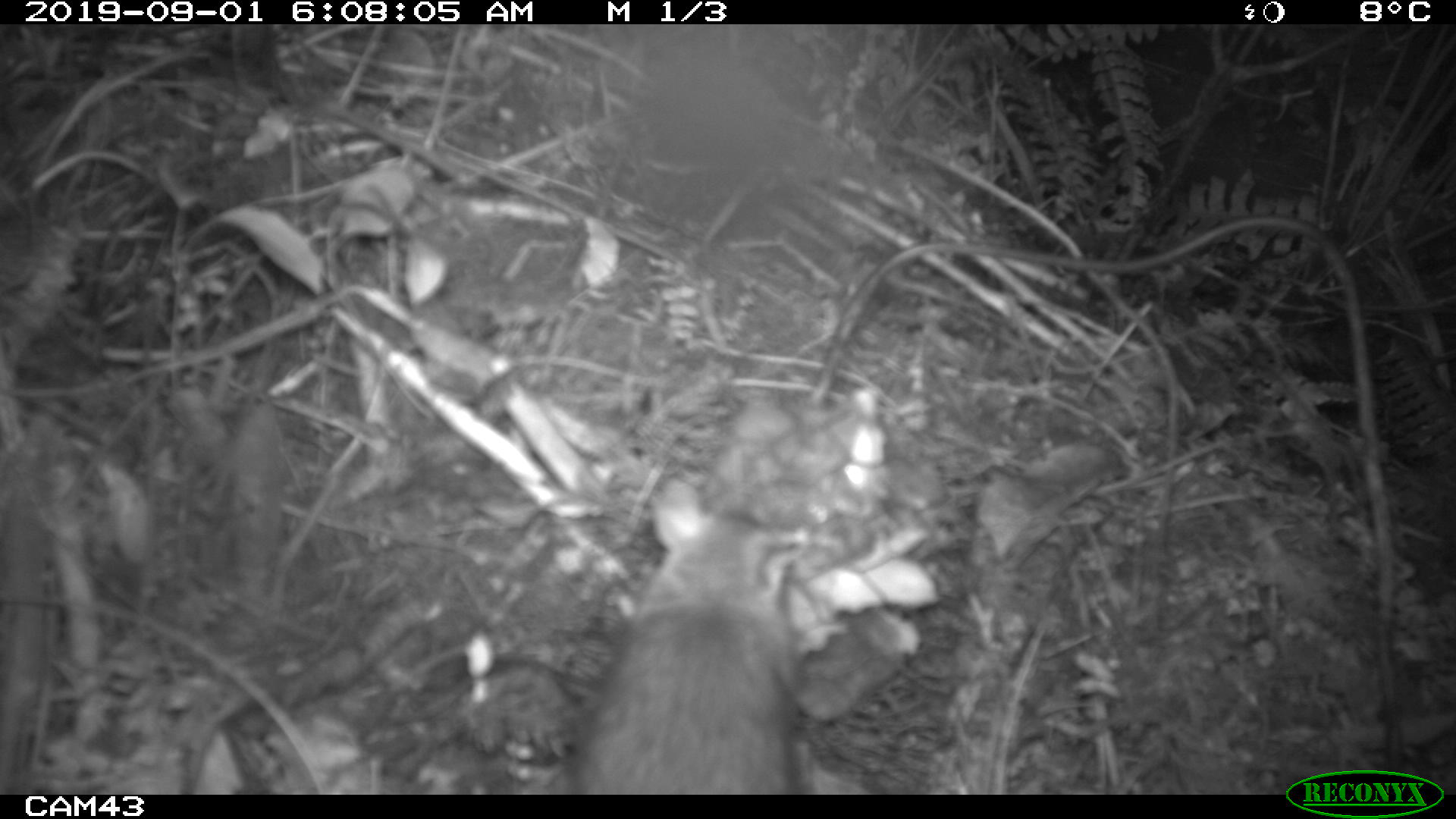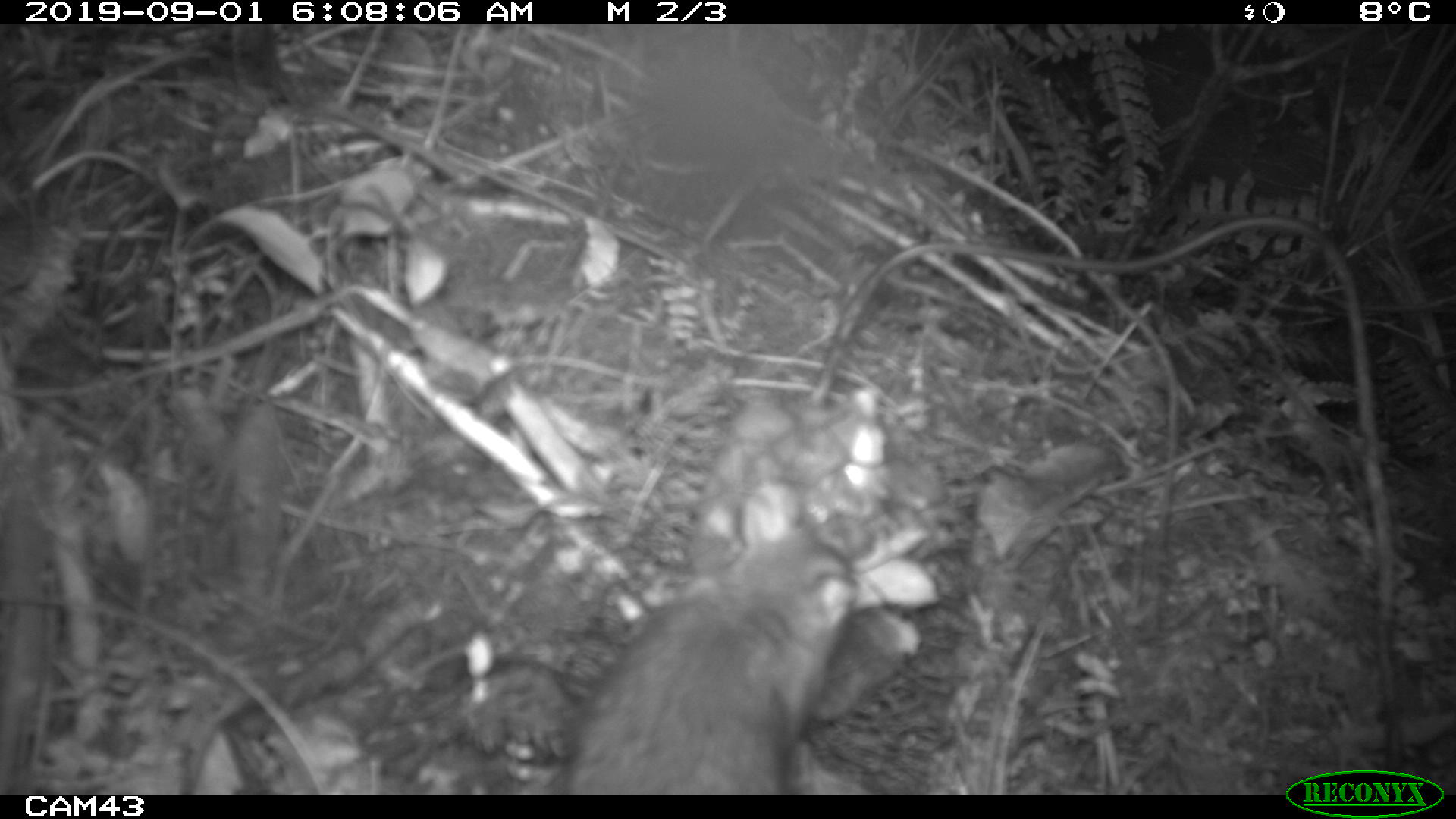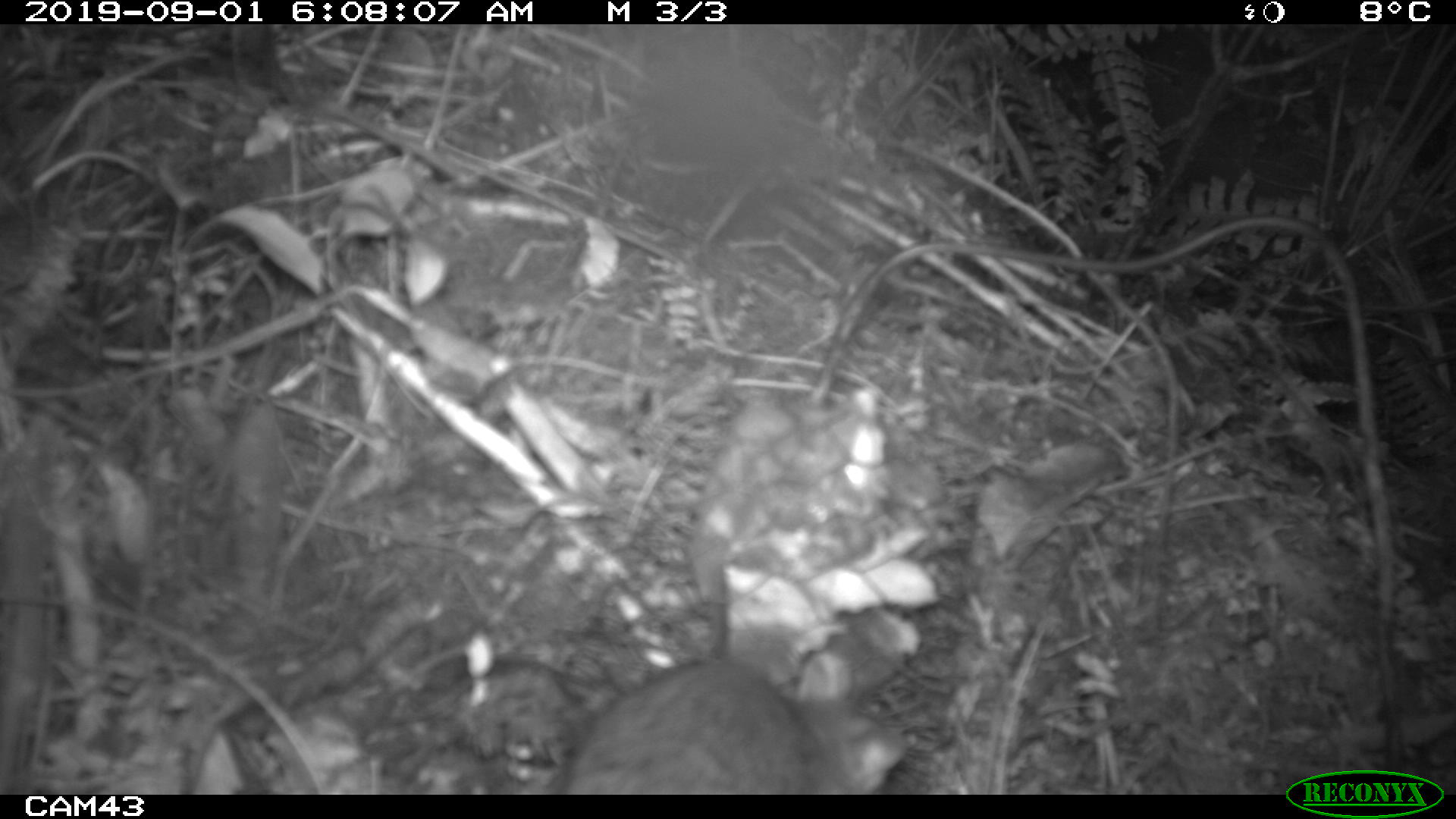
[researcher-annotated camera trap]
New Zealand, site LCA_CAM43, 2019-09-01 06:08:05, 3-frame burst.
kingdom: Animalia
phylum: Chordata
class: Mammalia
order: Rodentia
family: Muridae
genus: Rattus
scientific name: Rattus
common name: rat